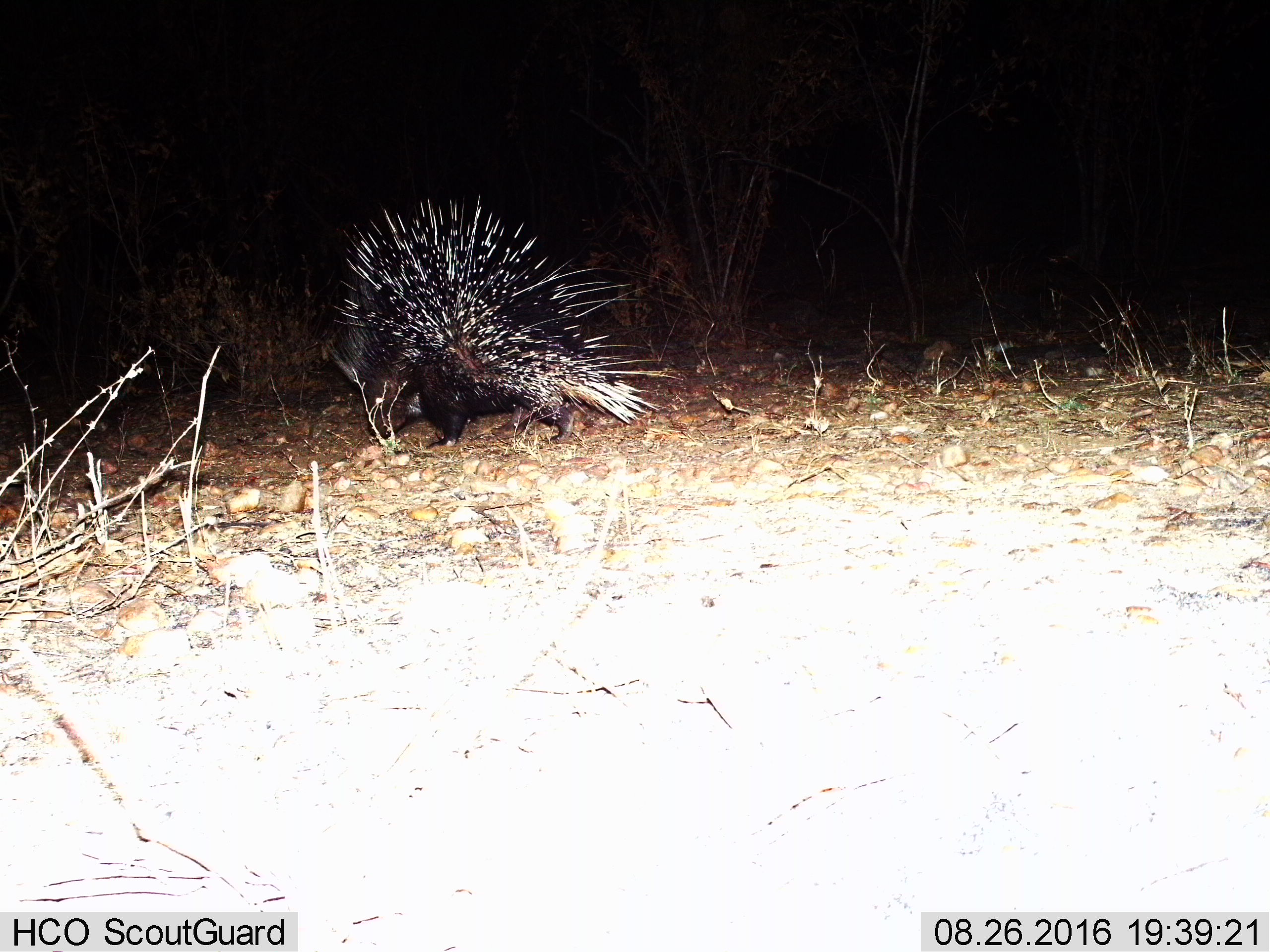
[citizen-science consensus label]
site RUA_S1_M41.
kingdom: Animalia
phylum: Chordata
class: Mammalia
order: Rodentia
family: Hystricidae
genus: Hystrix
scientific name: Hystrix cristata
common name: crested porcupine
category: porcupine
Porcupine (crested porcupine) (Hystrix cristata), count 1. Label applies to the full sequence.